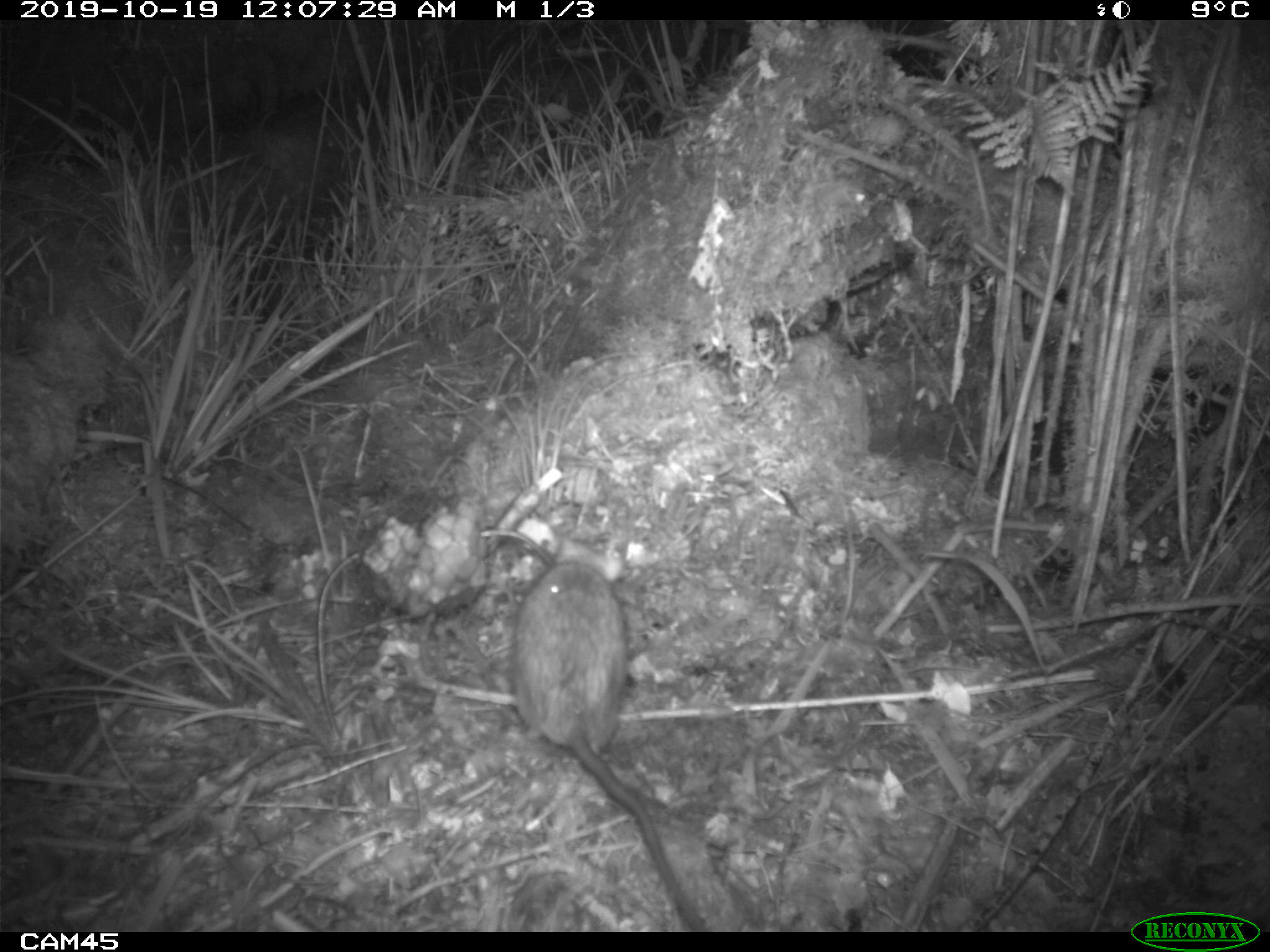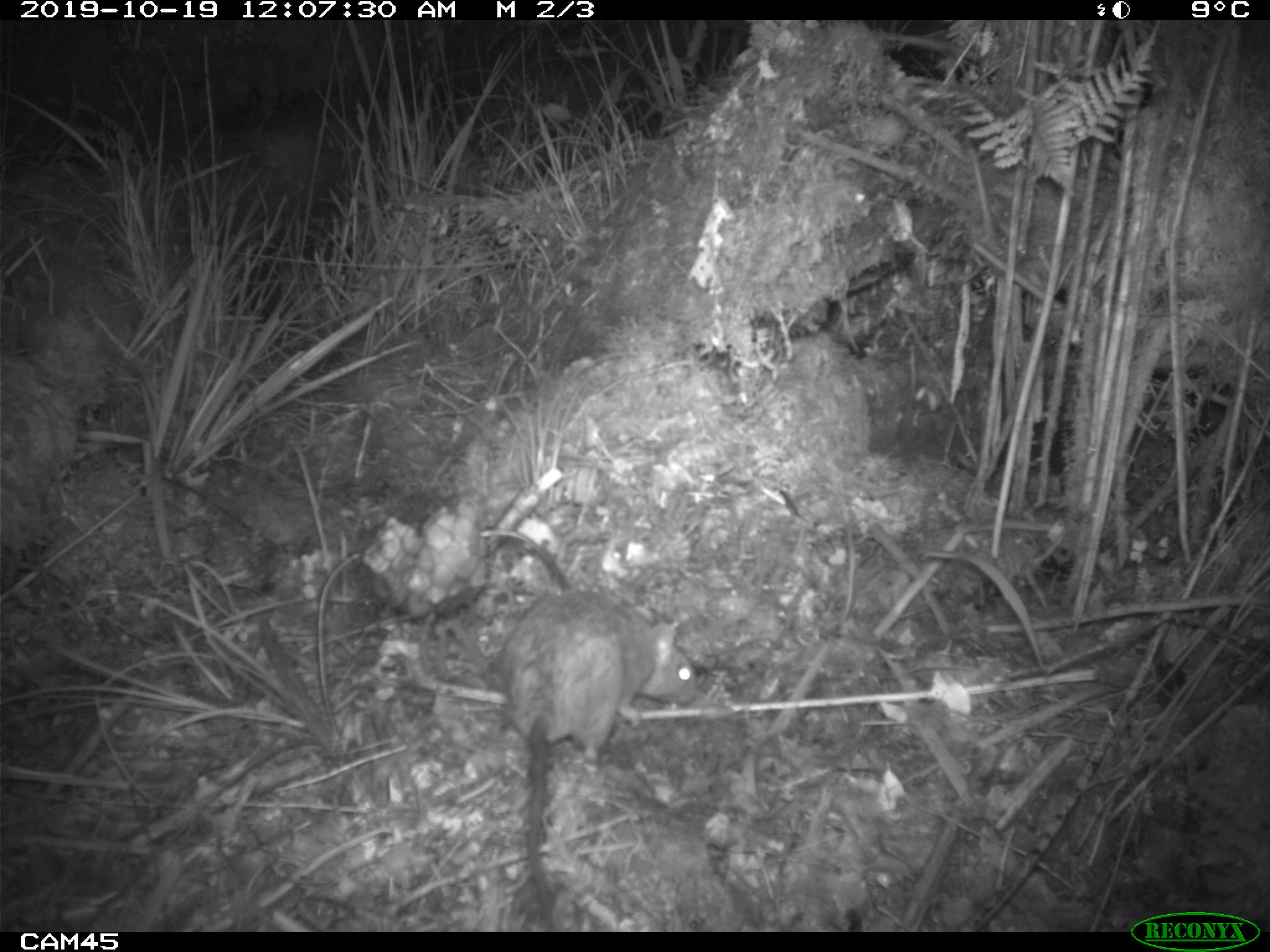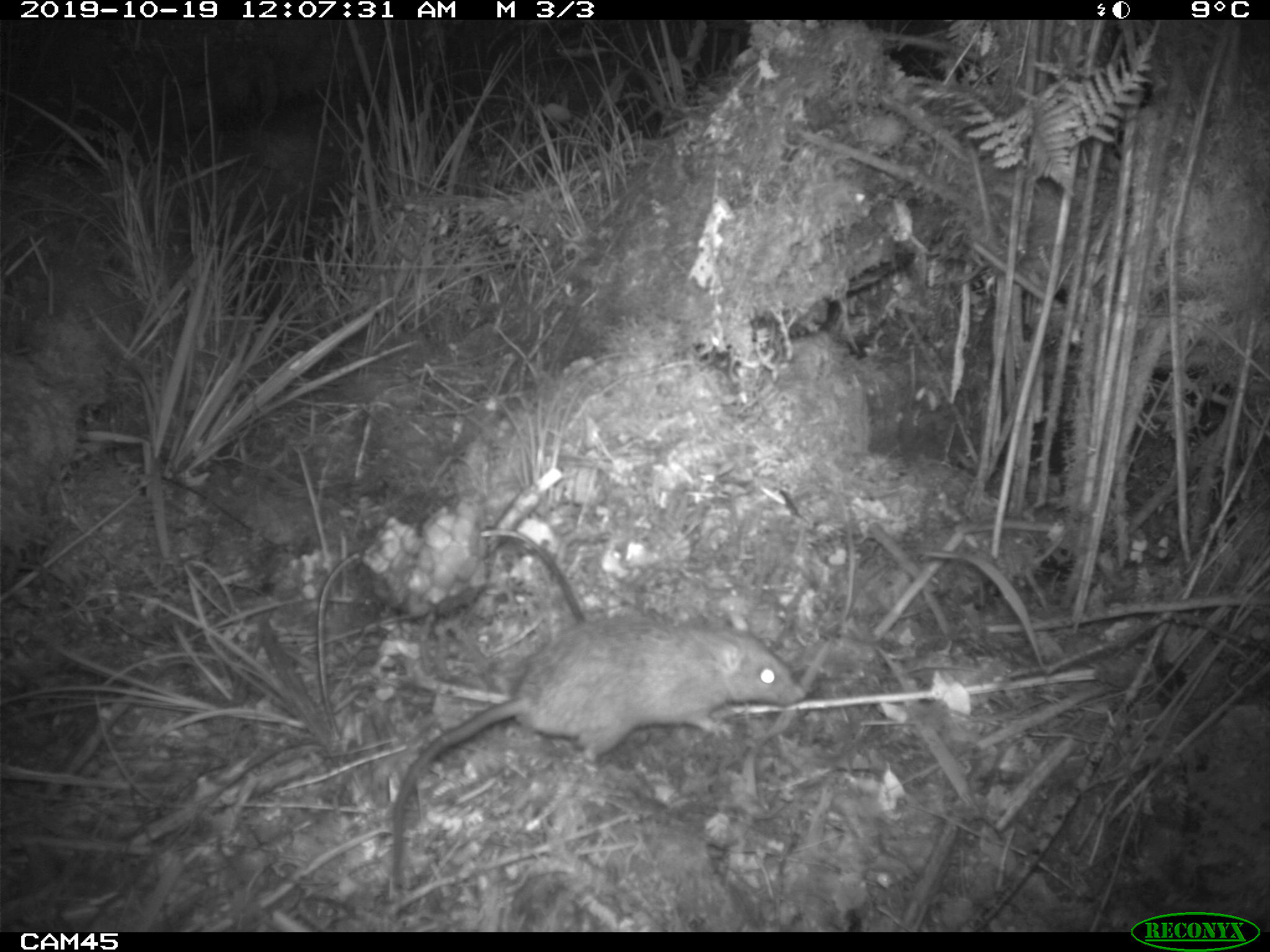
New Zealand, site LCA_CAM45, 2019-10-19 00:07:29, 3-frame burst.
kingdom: Animalia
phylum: Chordata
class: Mammalia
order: Rodentia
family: Muridae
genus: Rattus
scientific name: Rattus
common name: rat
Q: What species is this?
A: Rat (Rattus).